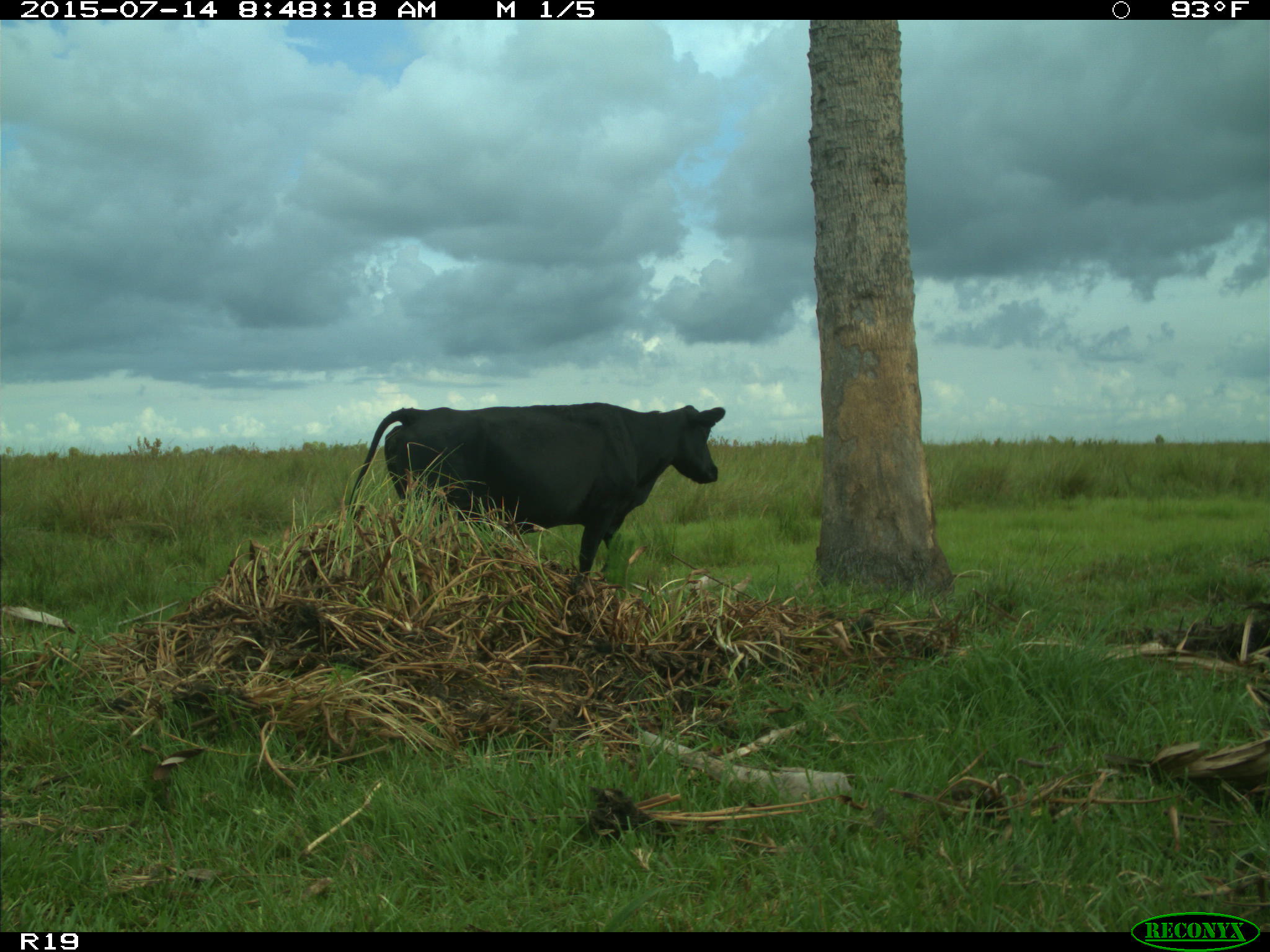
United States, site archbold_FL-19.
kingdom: Animalia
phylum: Chordata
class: Mammalia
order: Artiodactyla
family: Bovidae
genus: Bos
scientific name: Bos taurus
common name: domestic cow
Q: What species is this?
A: Bos taurus (domestic cow).